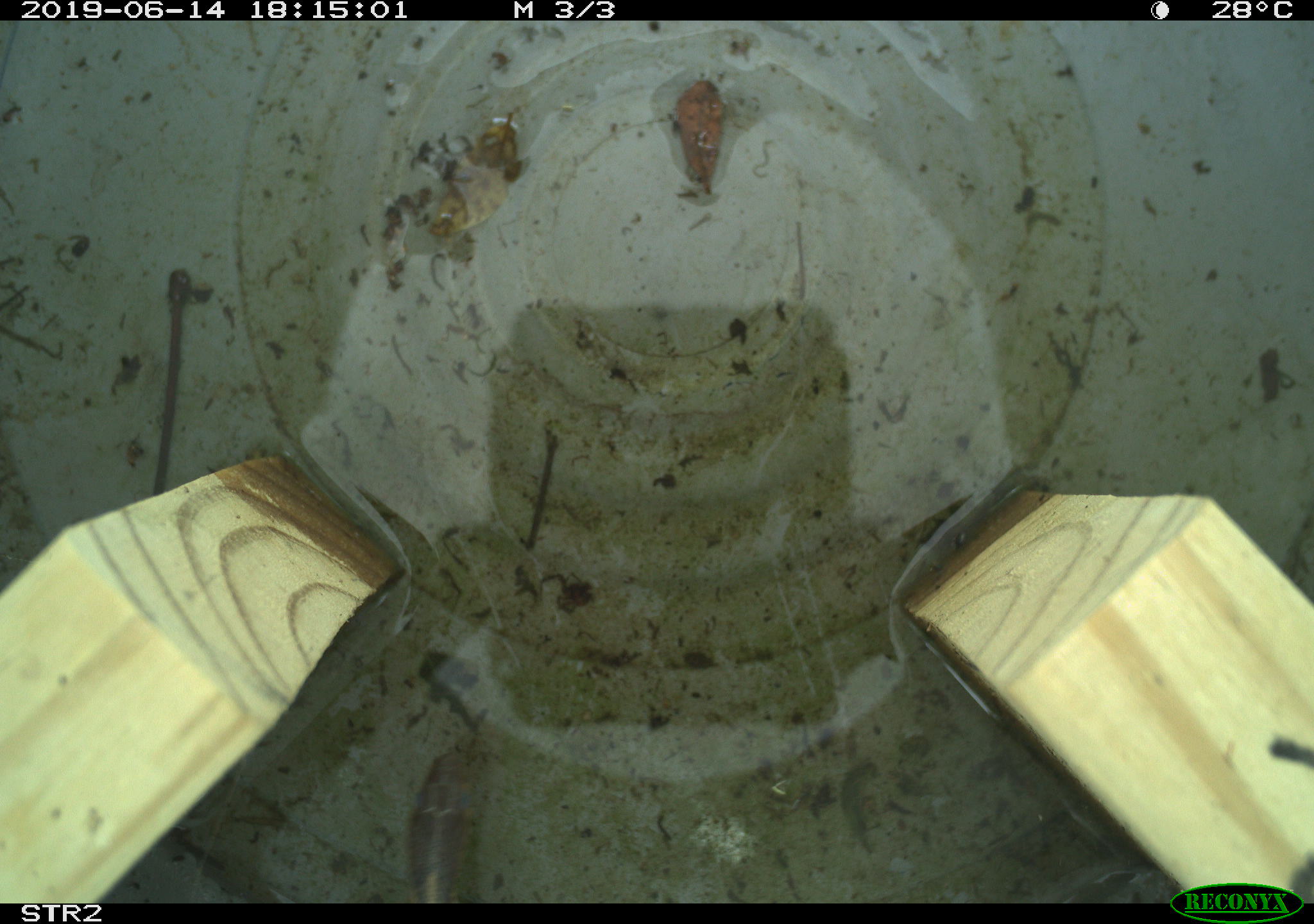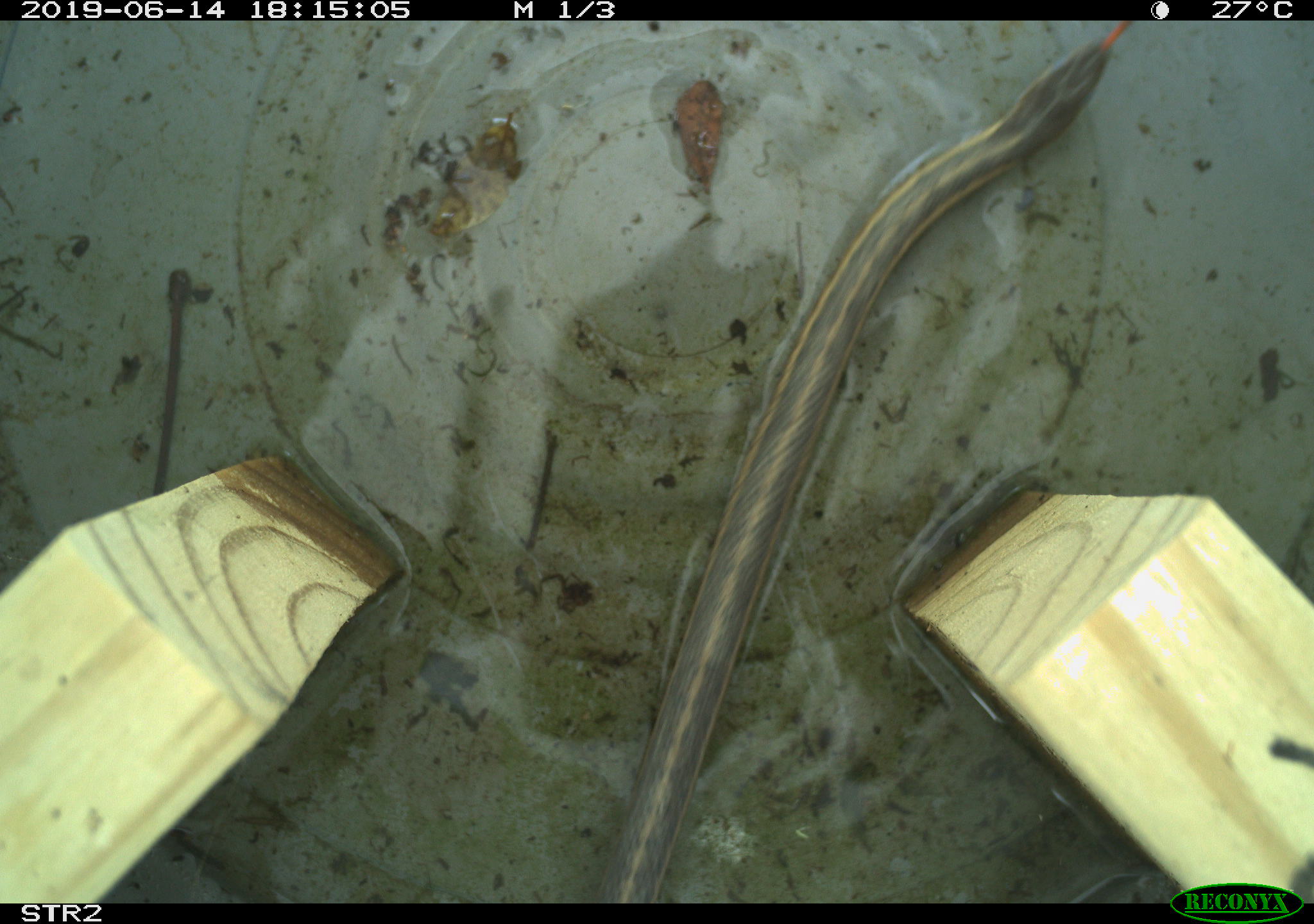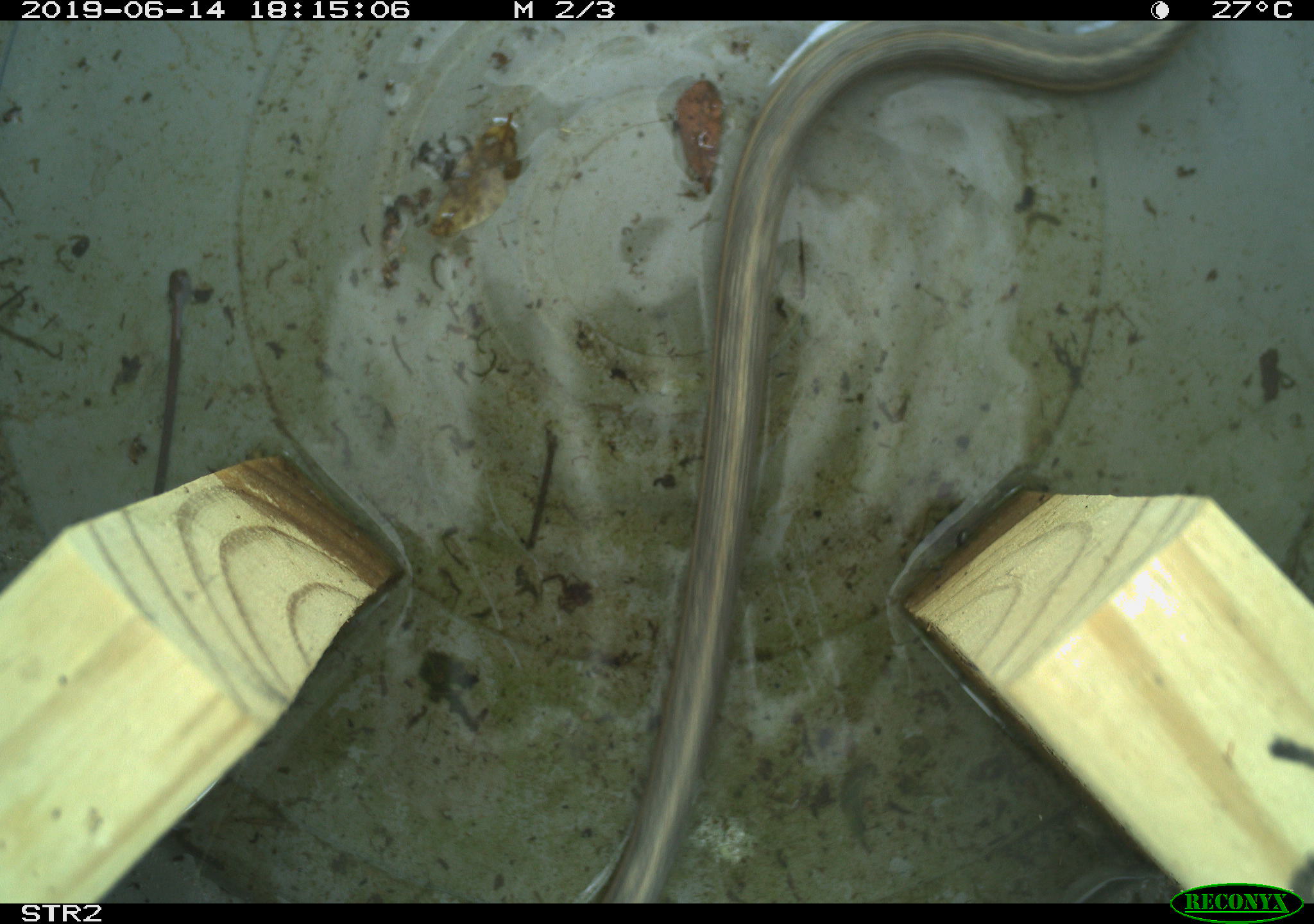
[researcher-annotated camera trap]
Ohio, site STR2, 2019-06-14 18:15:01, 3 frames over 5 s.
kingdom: Animalia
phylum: Chordata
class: Reptilia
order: Squamata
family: Colubridae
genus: Thamnophis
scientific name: Thamnophis sirtalis sirtalis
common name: eastern gartersnake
Eastern gartersnake (Thamnophis sirtalis sirtalis).